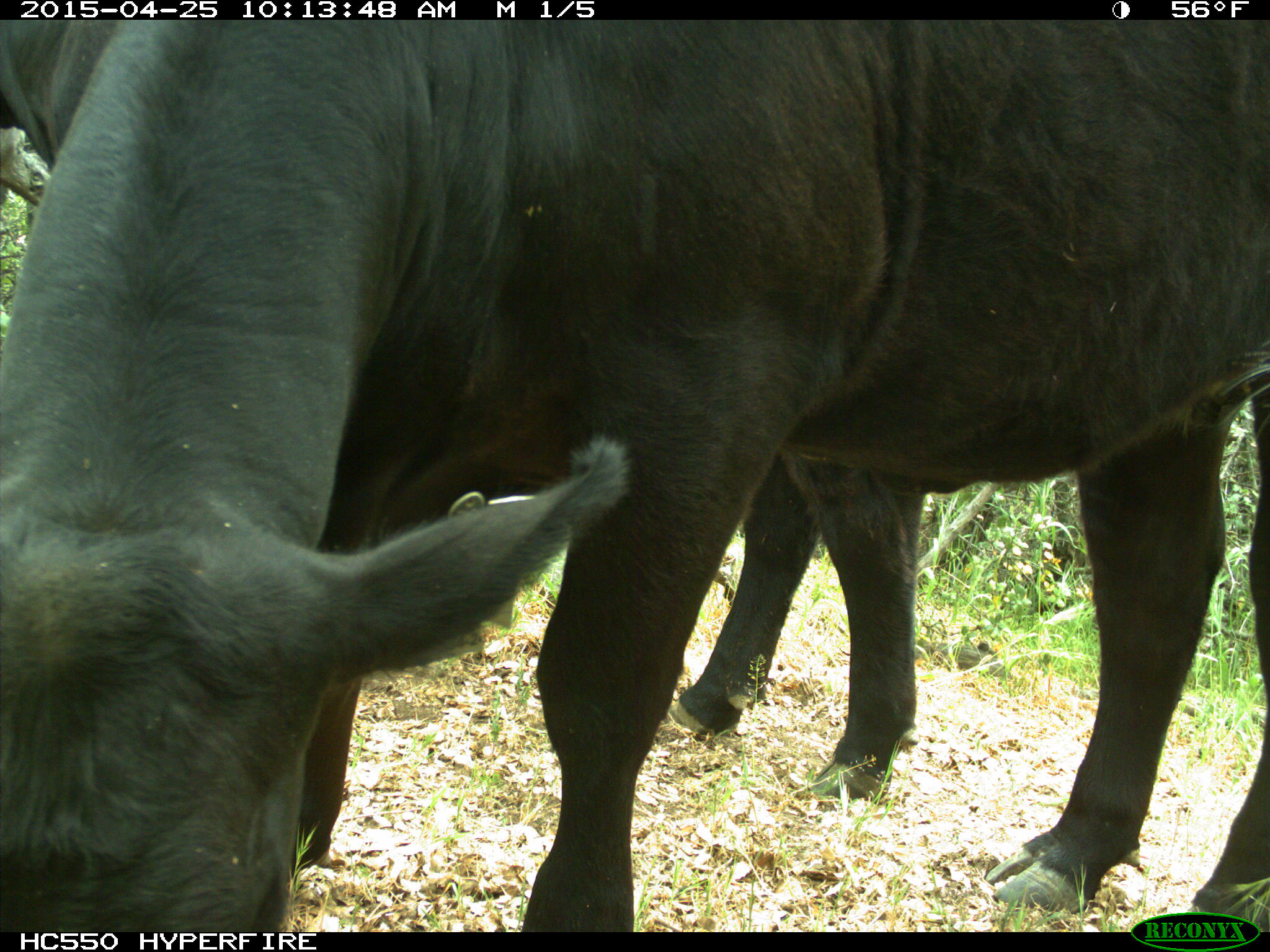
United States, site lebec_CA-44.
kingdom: Animalia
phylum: Chordata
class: Mammalia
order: Artiodactyla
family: Suidae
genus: Sus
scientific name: Sus scrofa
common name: wild boar